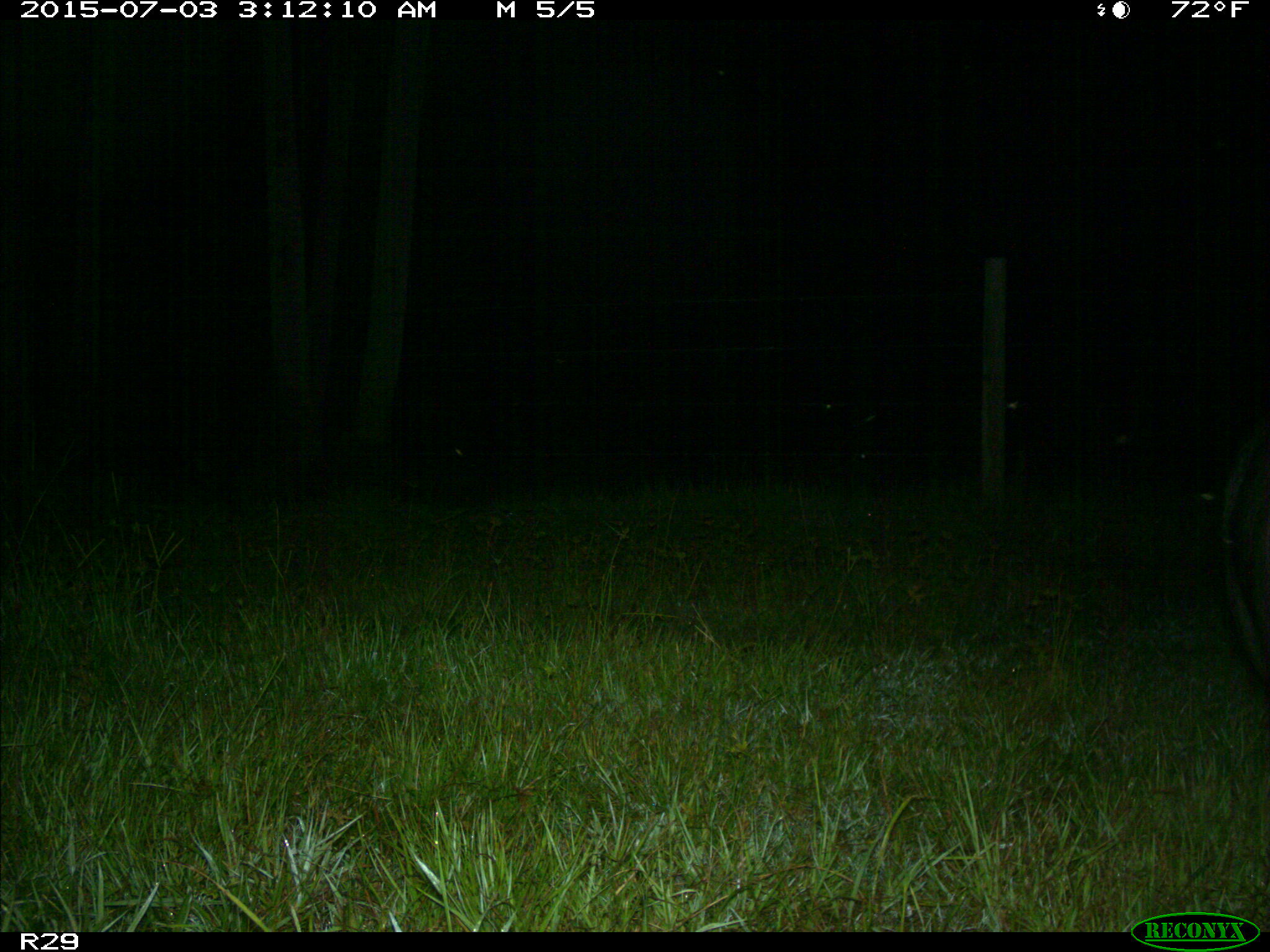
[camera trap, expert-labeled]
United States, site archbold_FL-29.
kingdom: Animalia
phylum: Chordata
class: Mammalia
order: Artiodactyla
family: Suidae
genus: Sus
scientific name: Sus scrofa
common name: wild boar